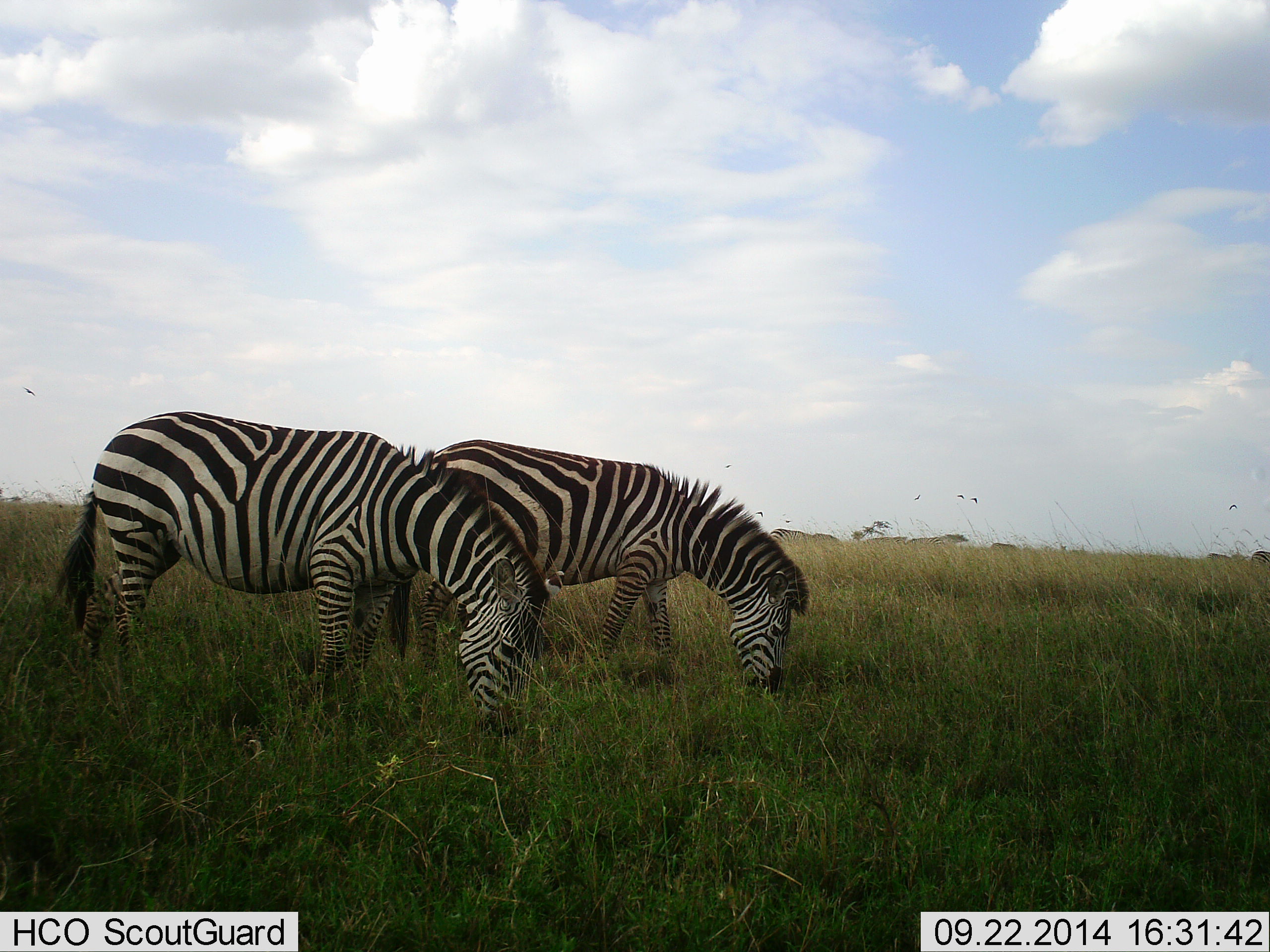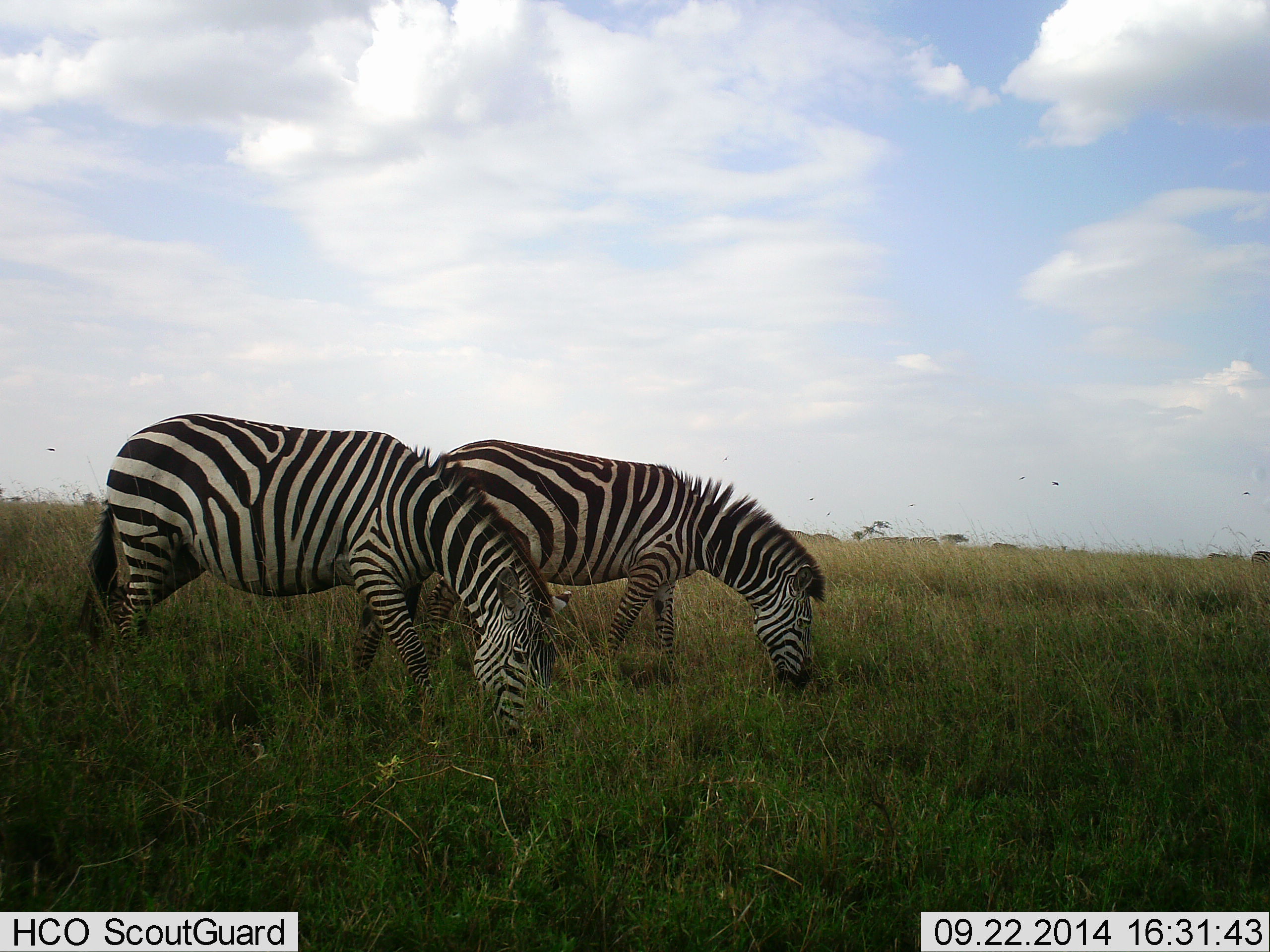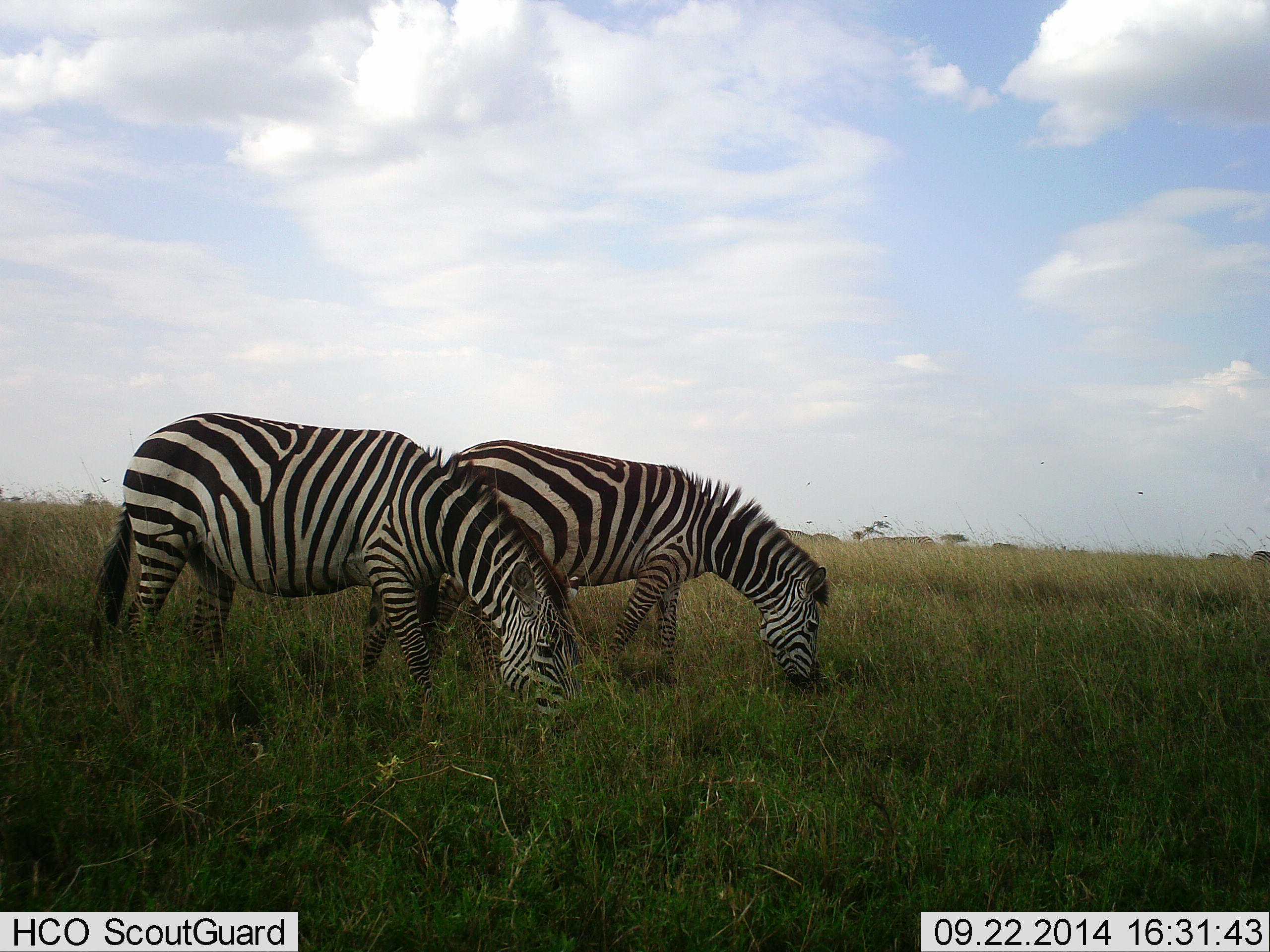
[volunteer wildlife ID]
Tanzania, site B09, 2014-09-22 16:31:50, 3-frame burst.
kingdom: Animalia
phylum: Chordata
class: Mammalia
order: Perissodactyla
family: Equidae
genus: Equus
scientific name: Equus quagga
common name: plains zebra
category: zebra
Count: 2.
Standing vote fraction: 18%.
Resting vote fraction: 0%.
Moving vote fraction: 9%.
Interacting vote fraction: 0%.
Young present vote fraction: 0%.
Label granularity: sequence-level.